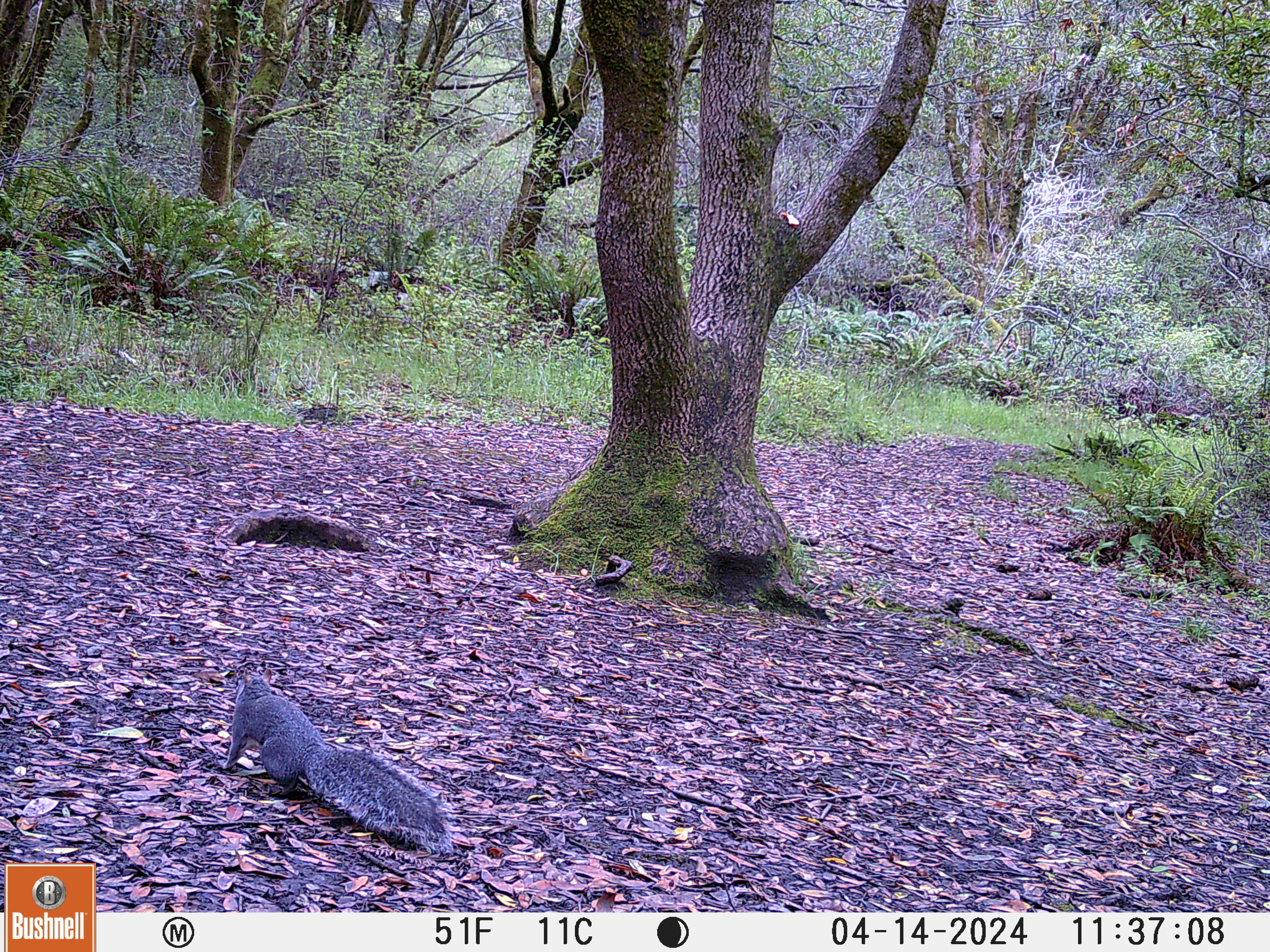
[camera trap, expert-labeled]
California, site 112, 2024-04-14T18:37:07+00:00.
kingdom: Animalia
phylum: Chordata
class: Mammalia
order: Rodentia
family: Sciuridae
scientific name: Sciuridae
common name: squirrel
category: unknown squirrel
Unknown squirrel (squirrel) (Sciuridae).